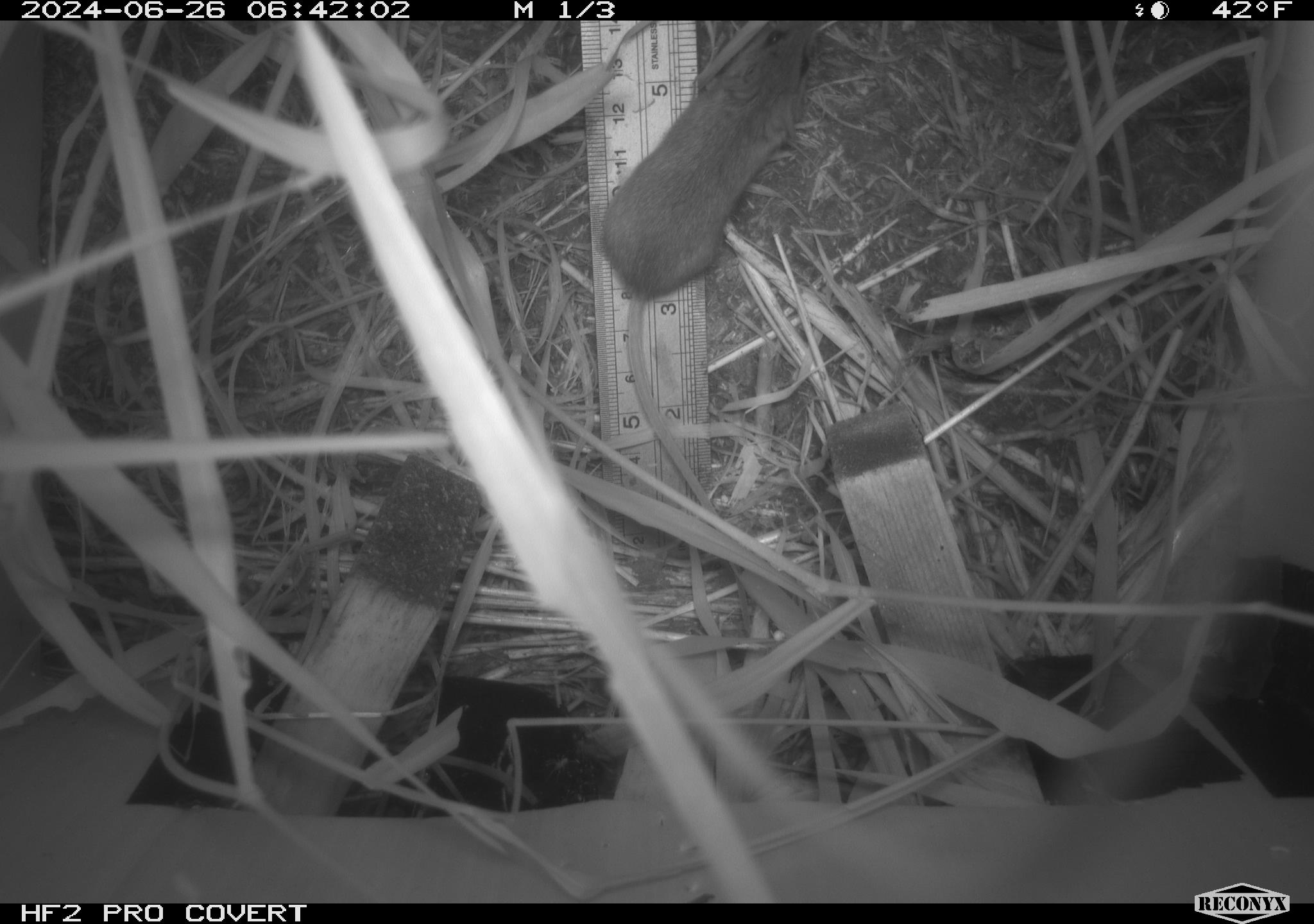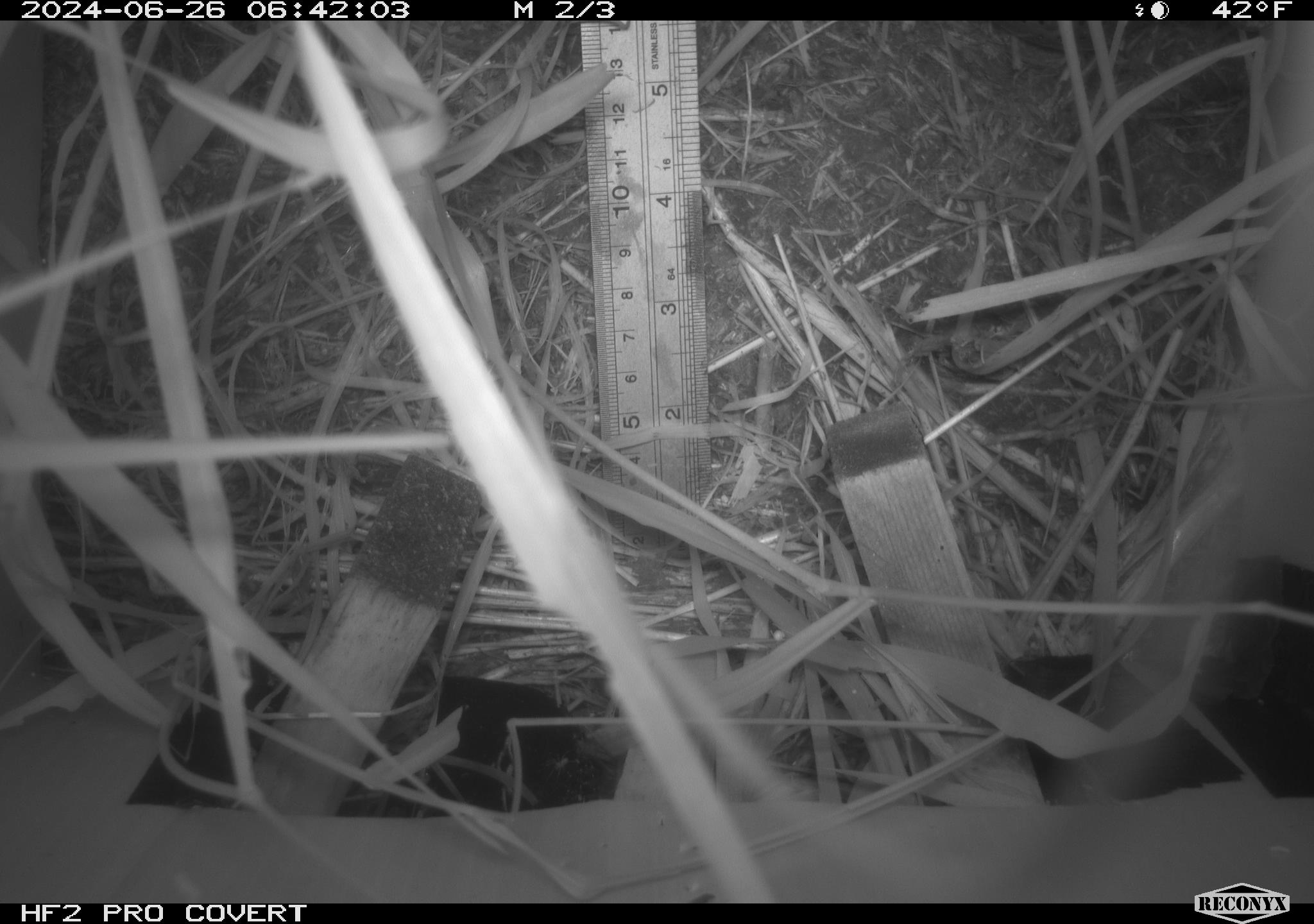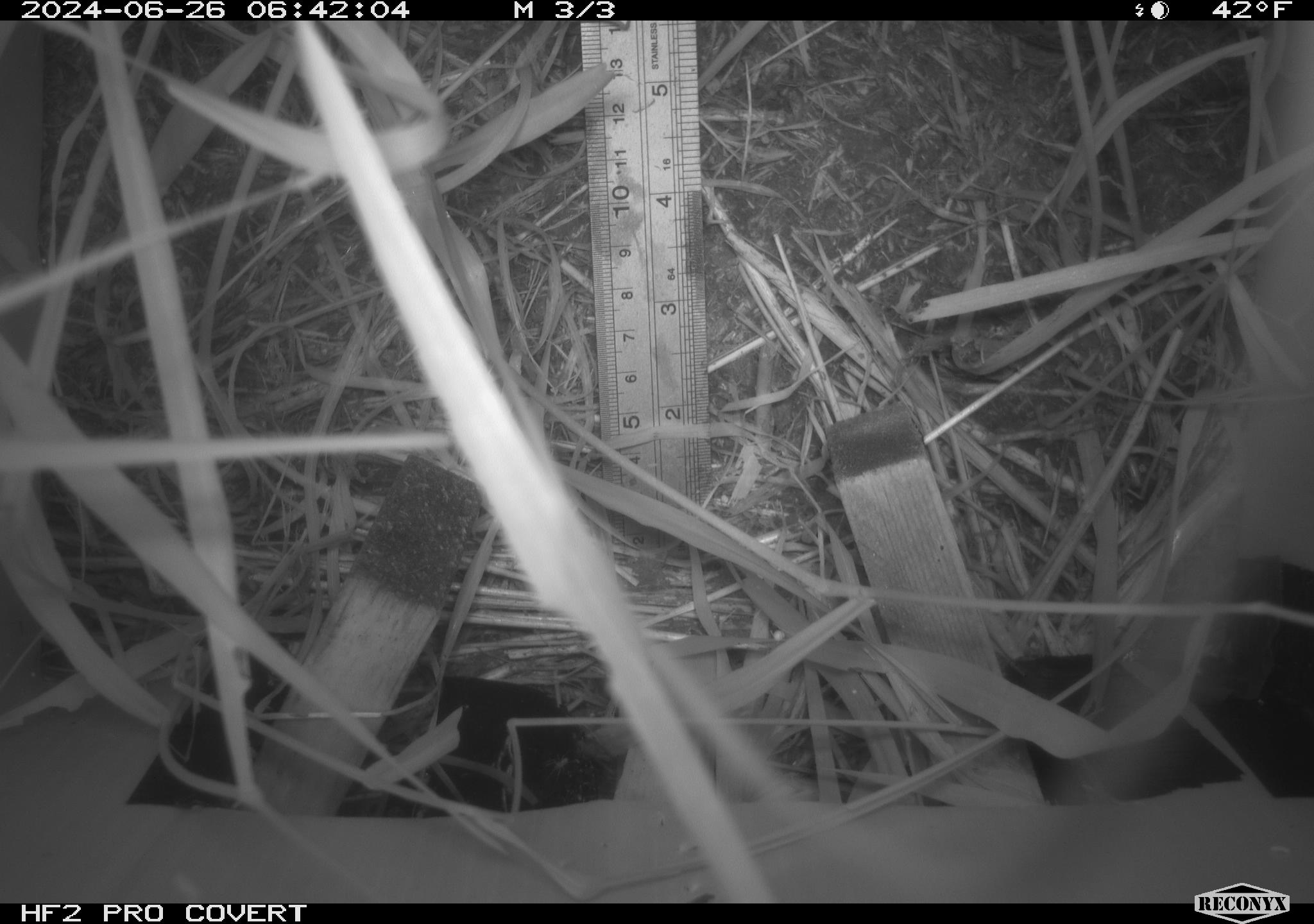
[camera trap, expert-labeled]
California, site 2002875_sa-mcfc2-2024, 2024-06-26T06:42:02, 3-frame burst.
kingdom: Animalia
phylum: Chordata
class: Mammalia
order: Rodentia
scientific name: Rodentia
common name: rodent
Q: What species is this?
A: Rodent (Rodentia).